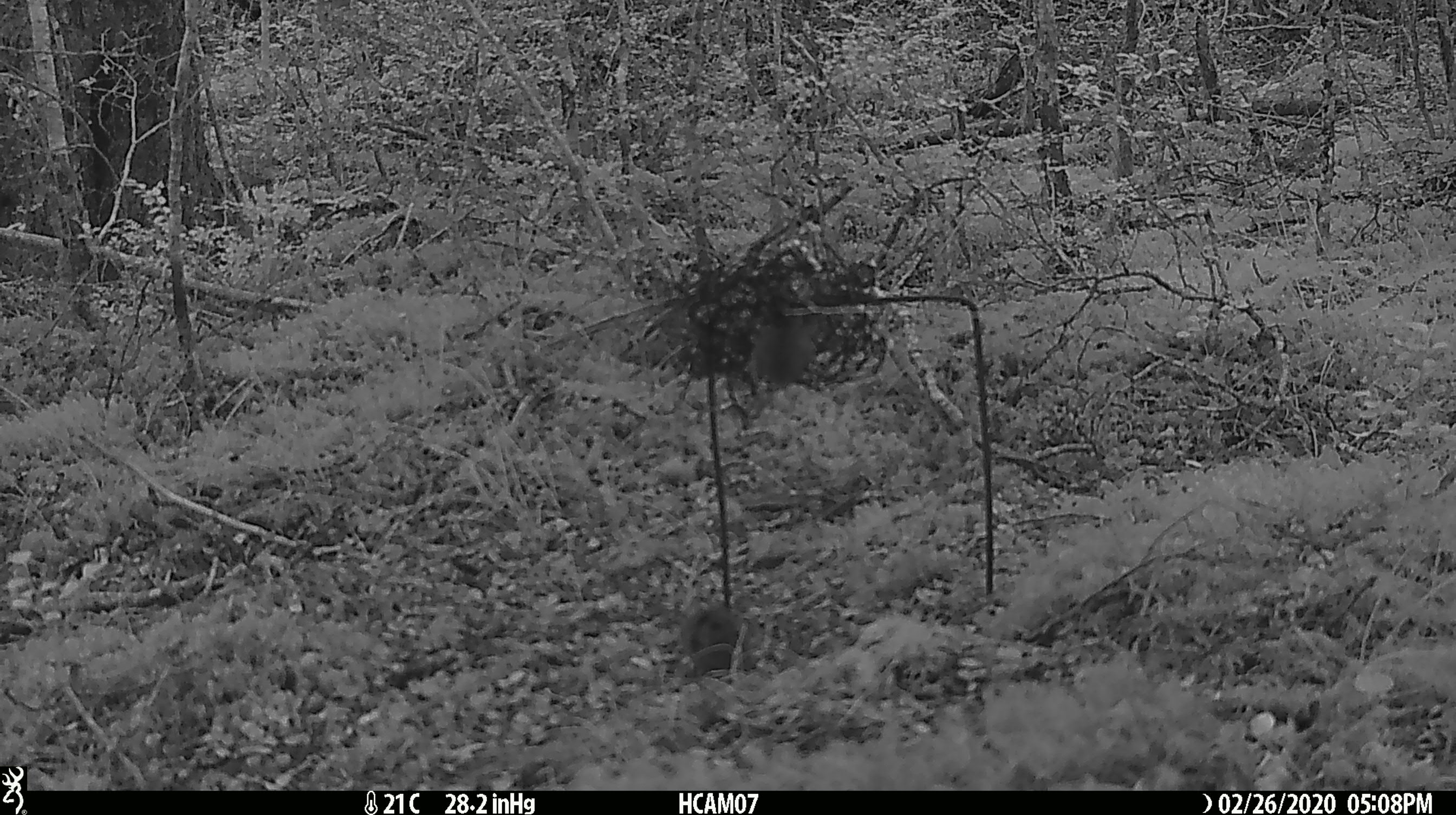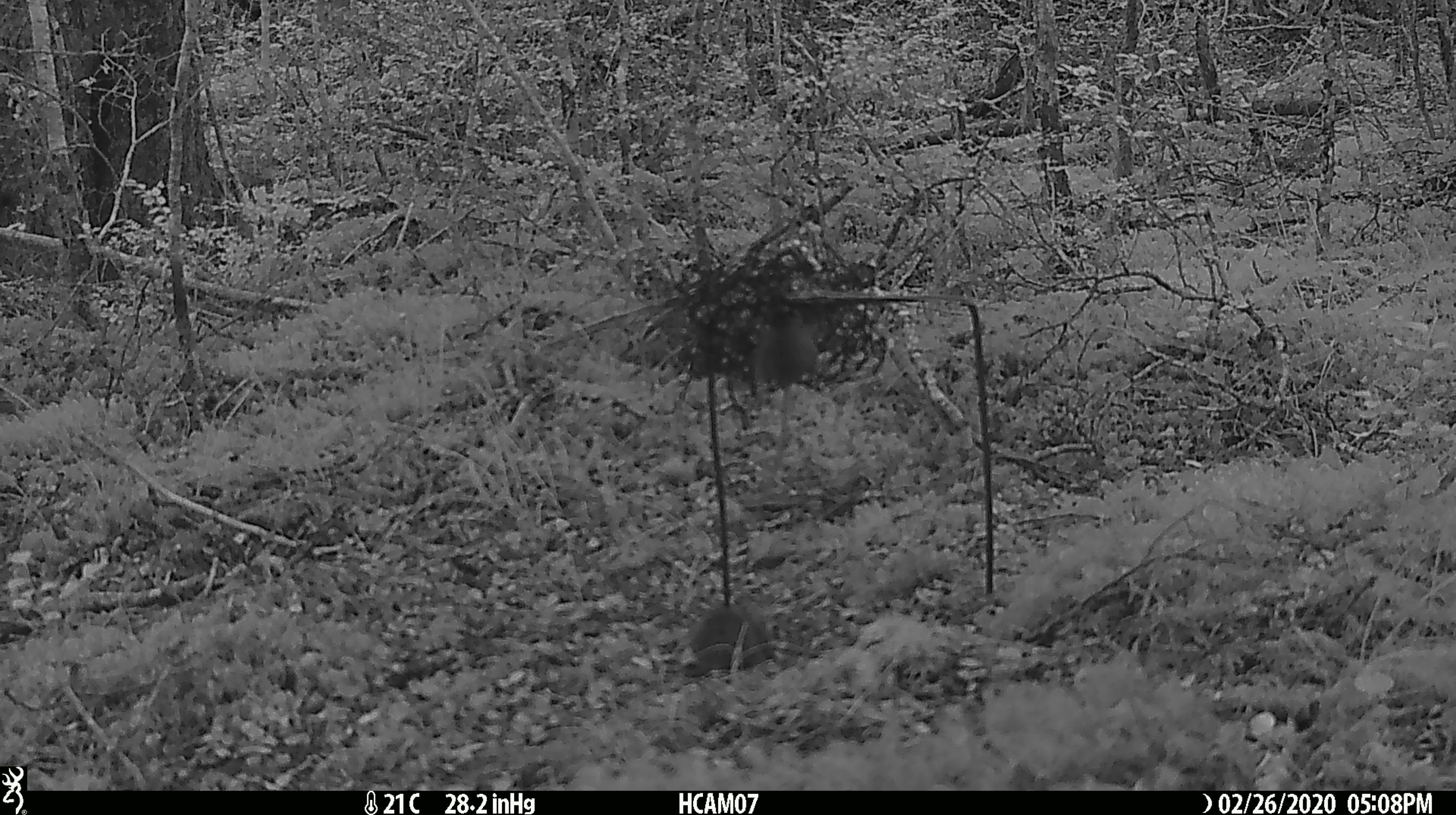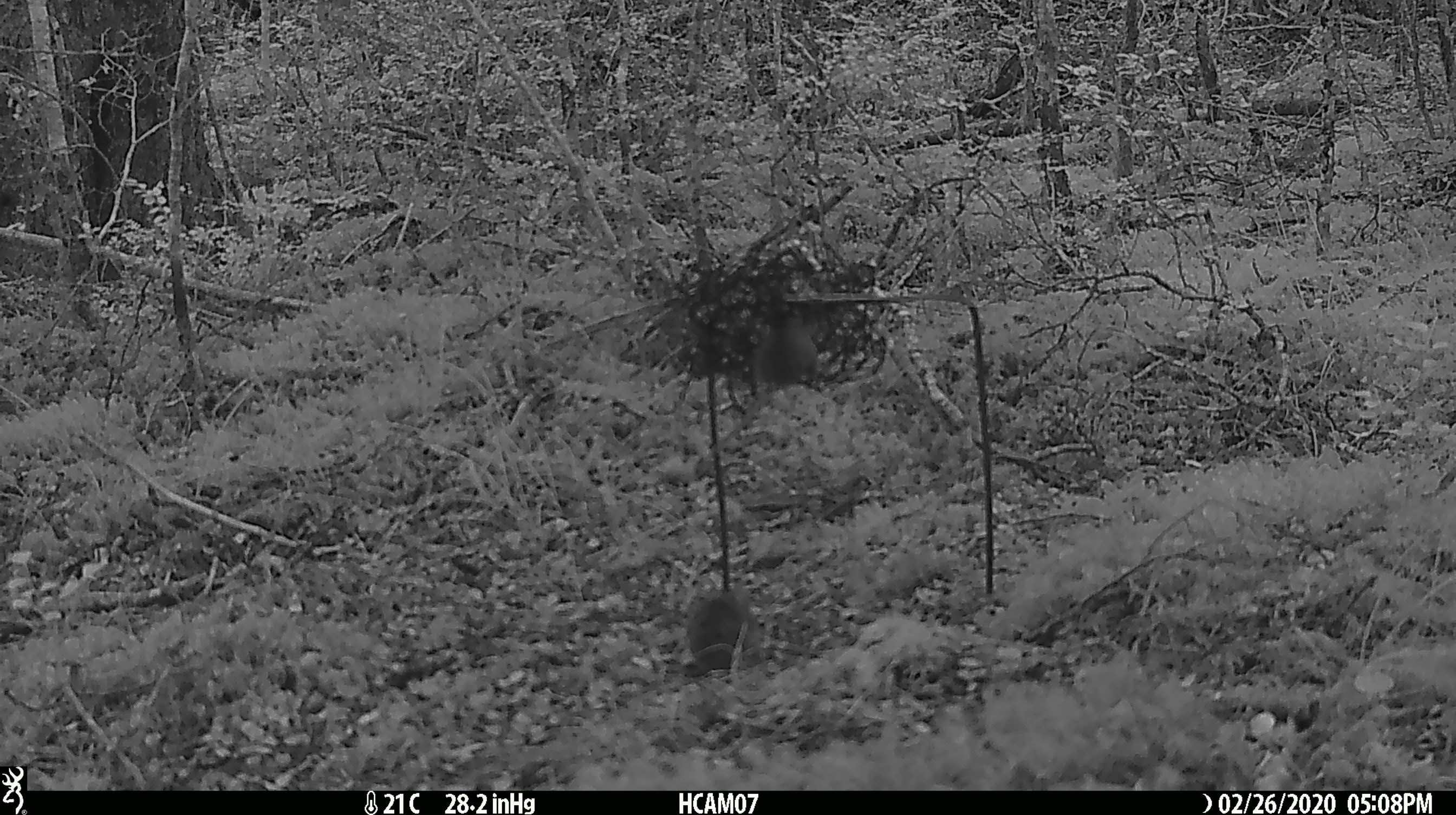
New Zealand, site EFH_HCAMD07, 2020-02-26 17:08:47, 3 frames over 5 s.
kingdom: Animalia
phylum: Chordata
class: Mammalia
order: Rodentia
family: Muridae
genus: Mus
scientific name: Mus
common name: mouse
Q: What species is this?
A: Mouse (Mus).